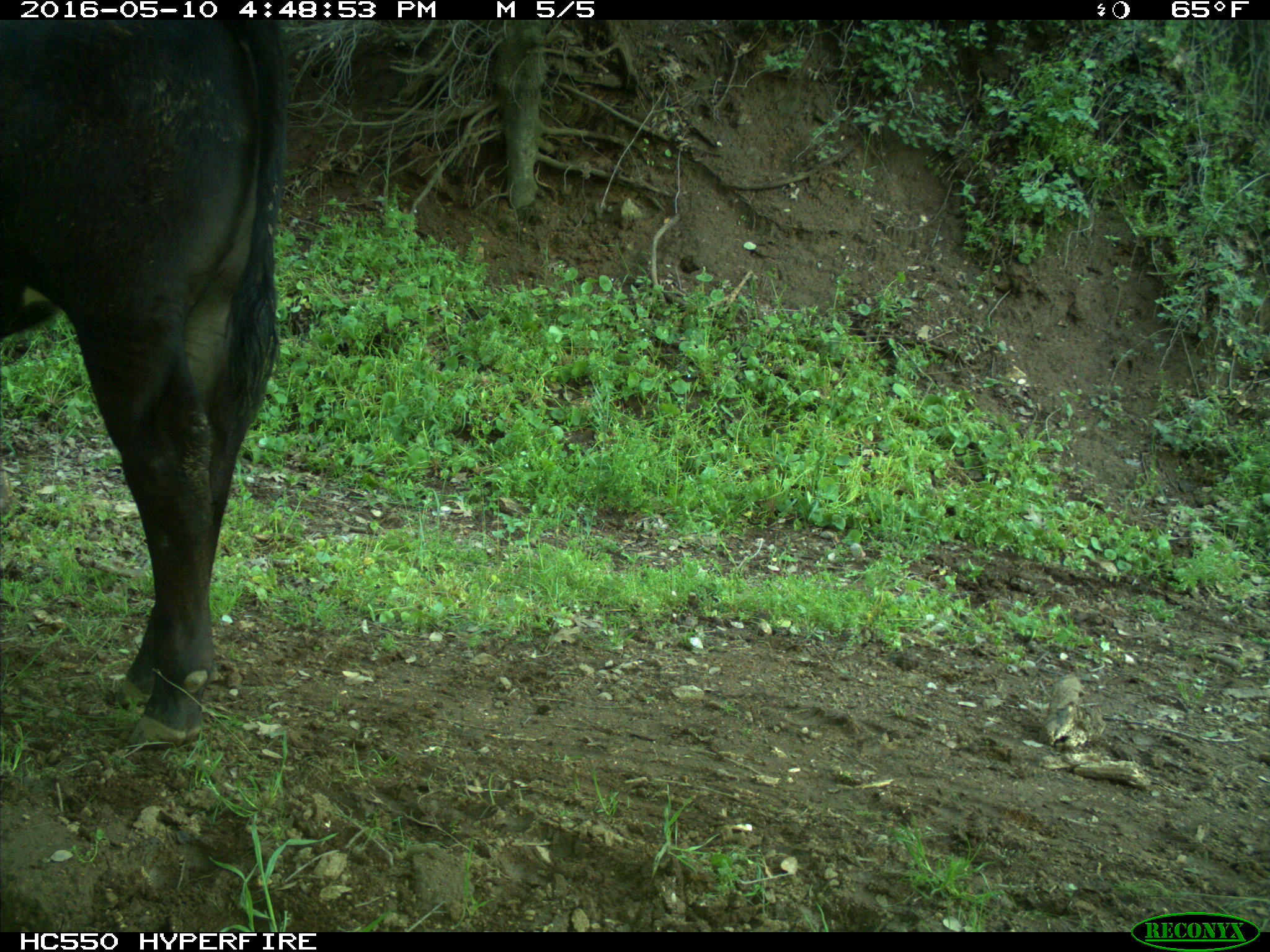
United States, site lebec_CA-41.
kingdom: Animalia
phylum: Chordata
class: Mammalia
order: Artiodactyla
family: Bovidae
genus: Bos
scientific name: Bos taurus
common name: domestic cow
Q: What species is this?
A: Bos taurus (domestic cow).